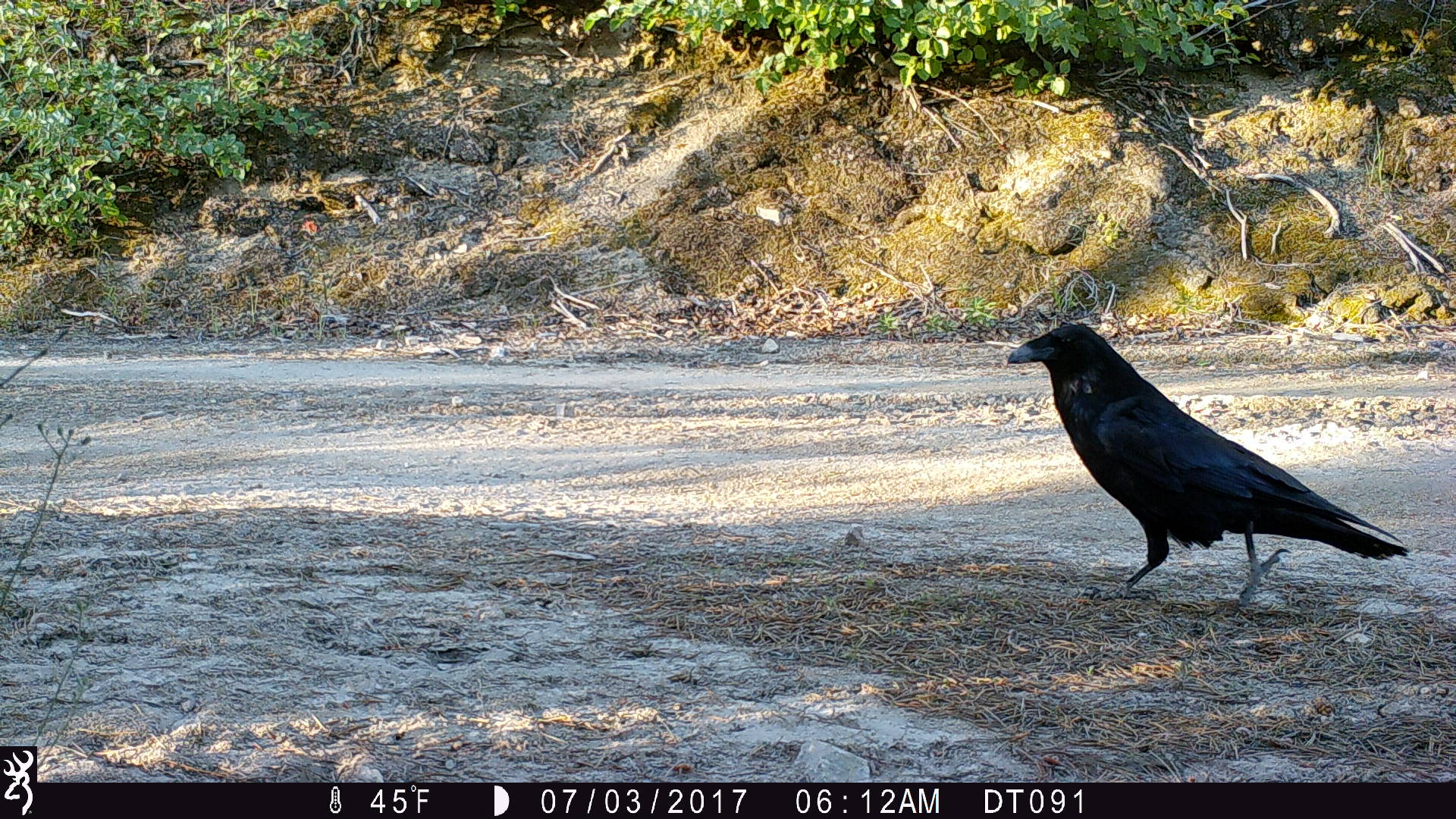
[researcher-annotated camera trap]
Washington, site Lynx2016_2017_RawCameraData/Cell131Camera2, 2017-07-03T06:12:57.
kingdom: Animalia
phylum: Chordata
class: Aves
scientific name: Aves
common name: birds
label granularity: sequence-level